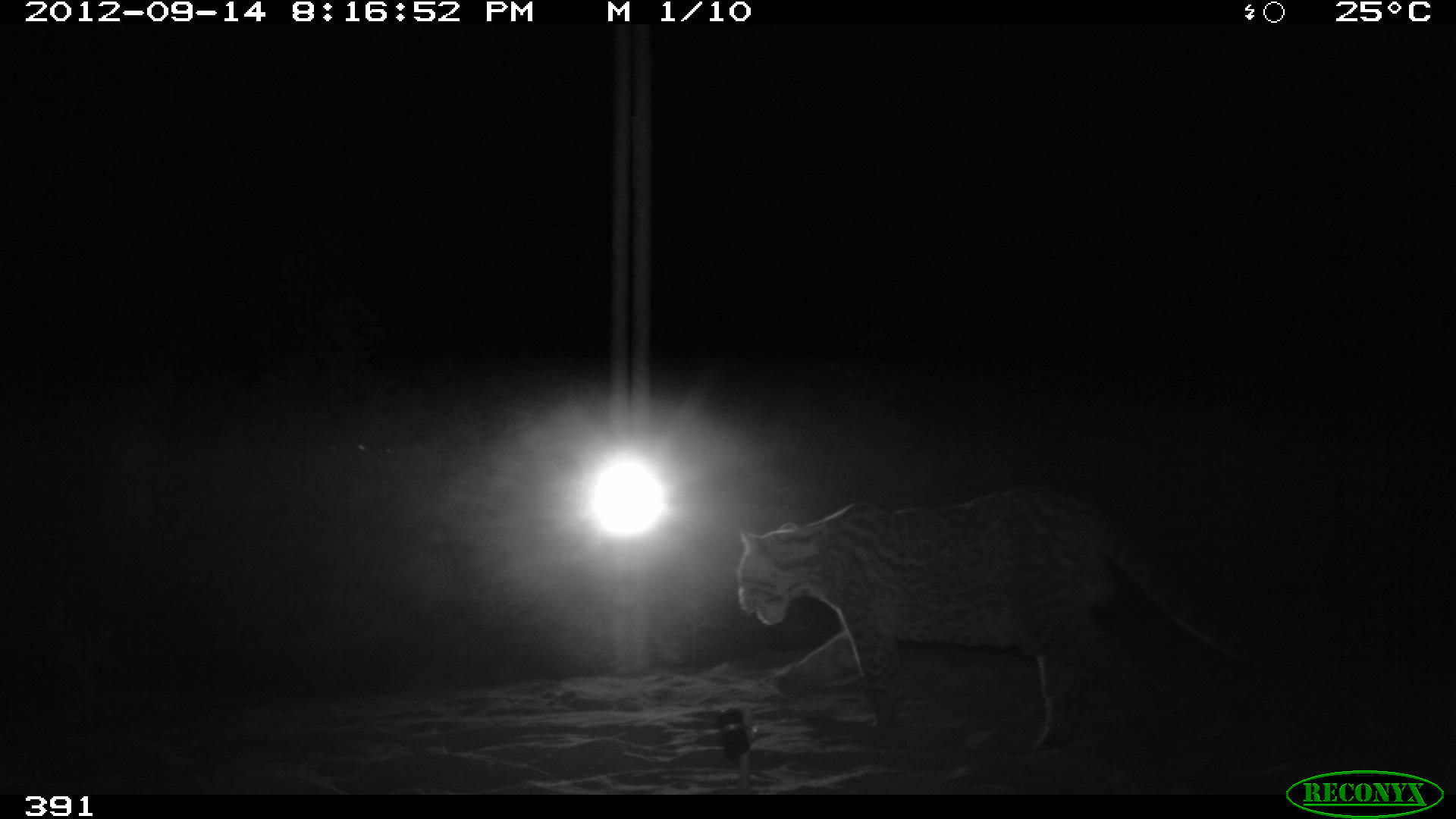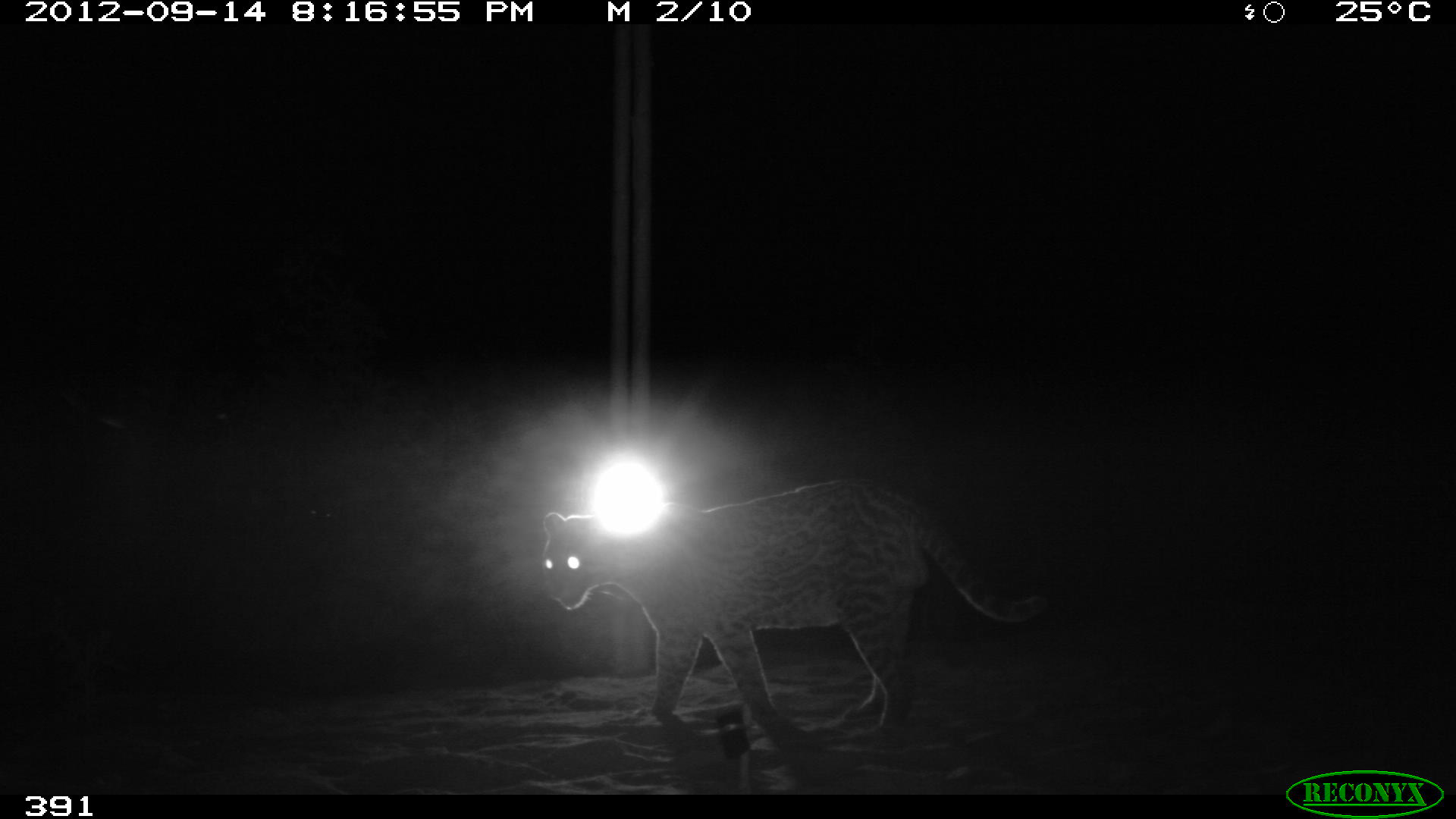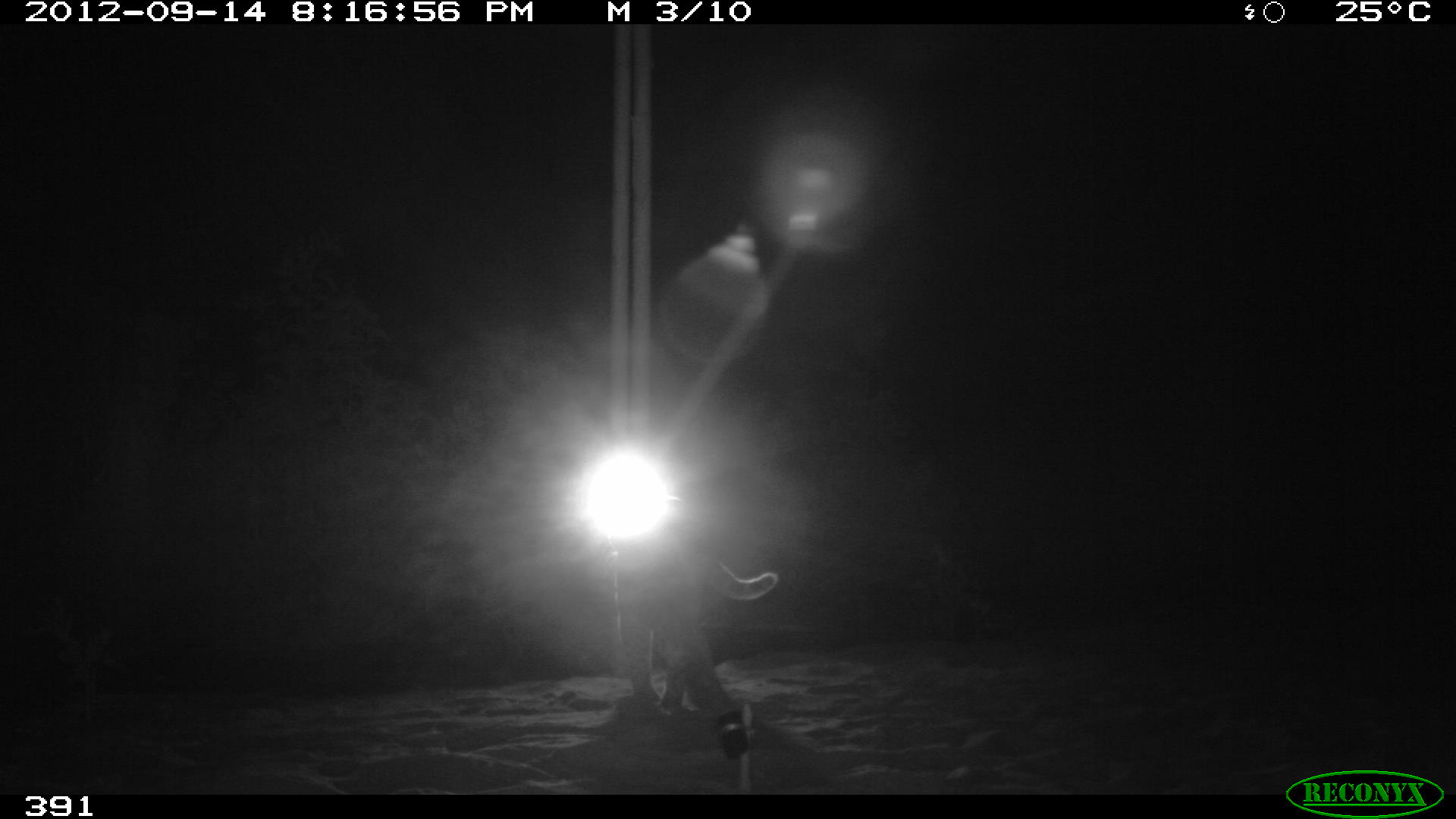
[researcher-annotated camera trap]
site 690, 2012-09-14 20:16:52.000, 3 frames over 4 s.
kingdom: Animalia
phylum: Chordata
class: Mammalia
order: Carnivora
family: Felidae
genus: Leopardus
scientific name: Leopardus pardalis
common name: ocelot